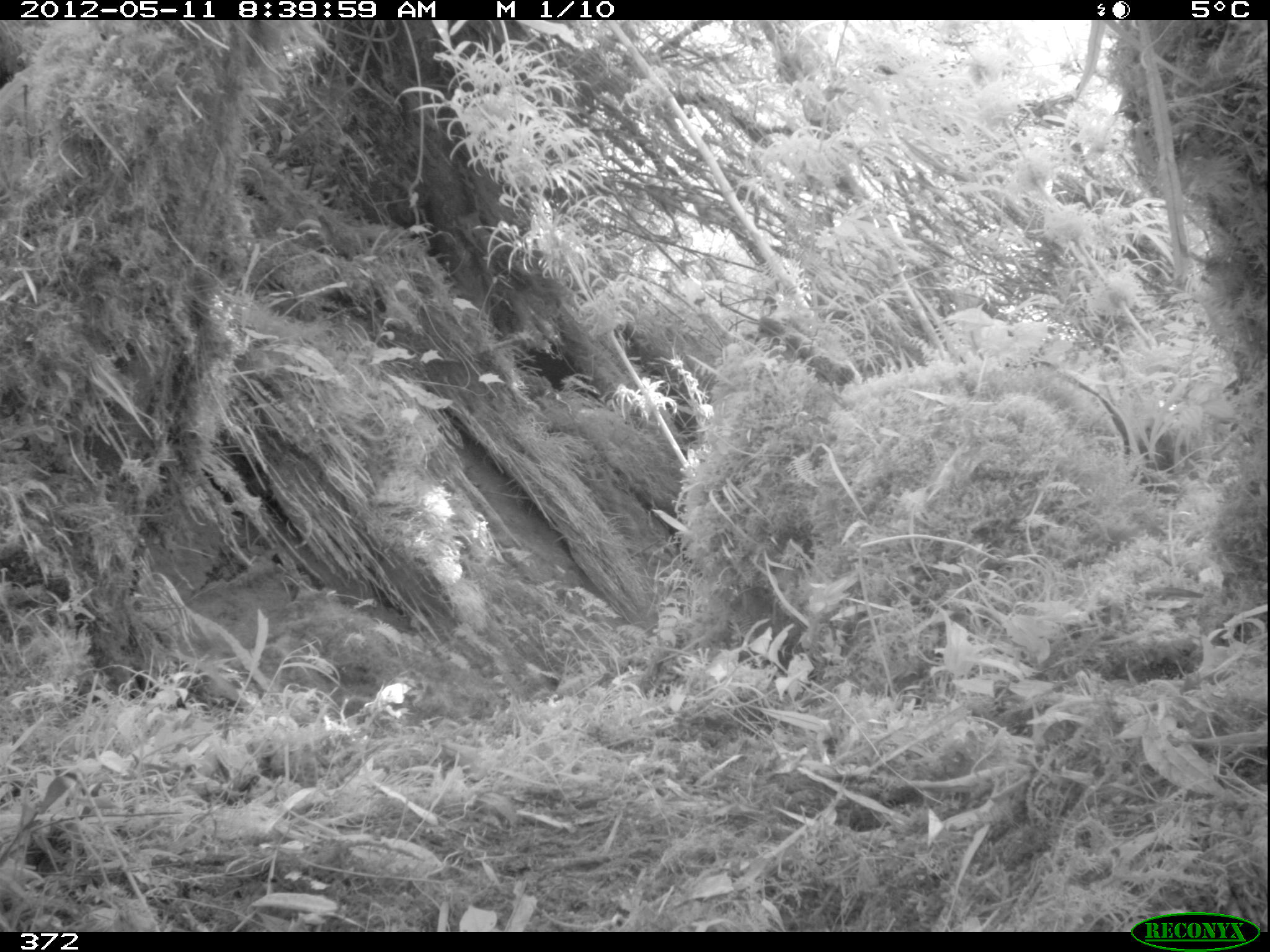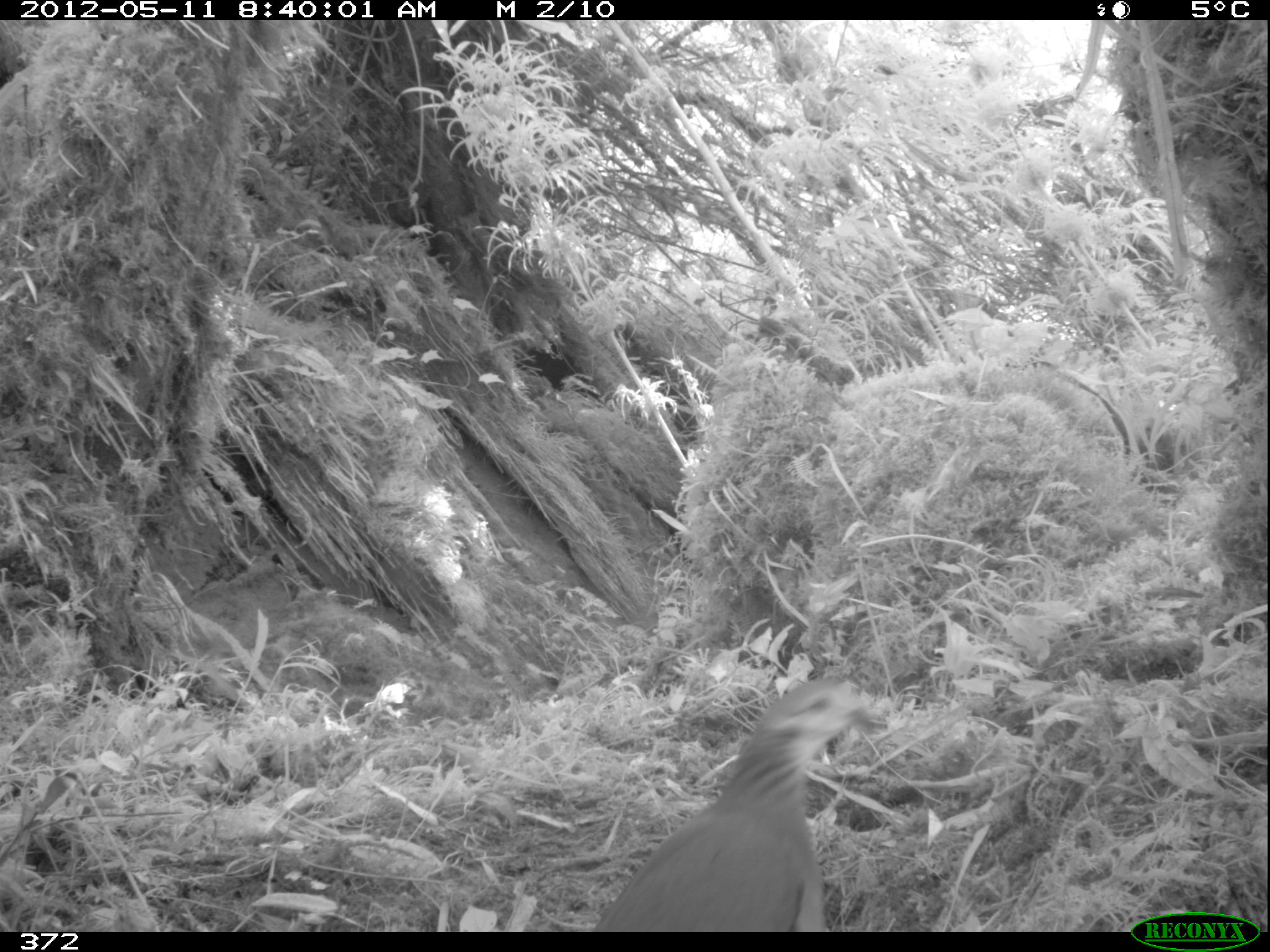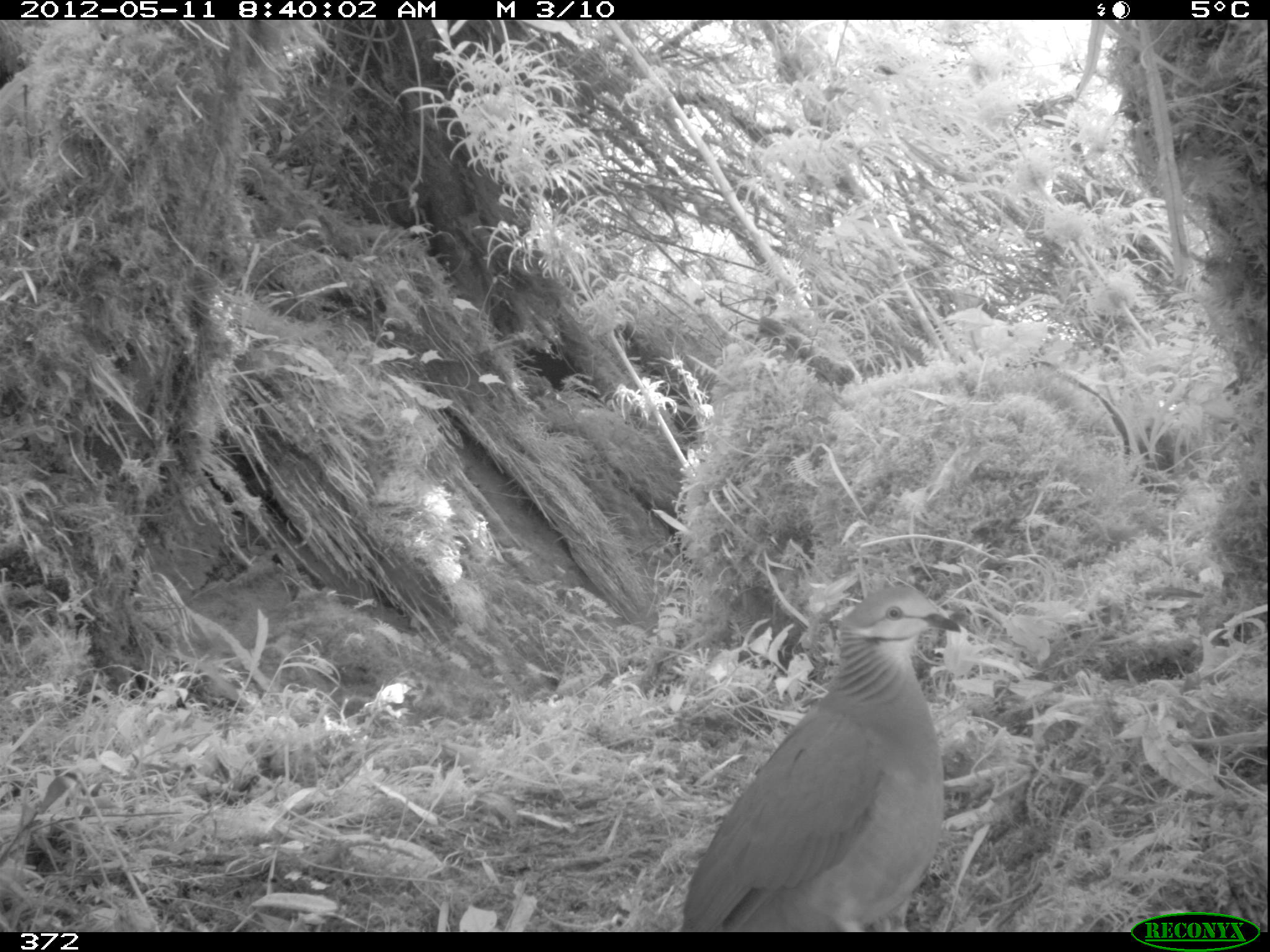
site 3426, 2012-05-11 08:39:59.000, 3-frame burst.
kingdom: Animalia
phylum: Chordata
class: Aves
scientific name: Aves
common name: bird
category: unknown bird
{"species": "unknown bird (bird) (Aves)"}